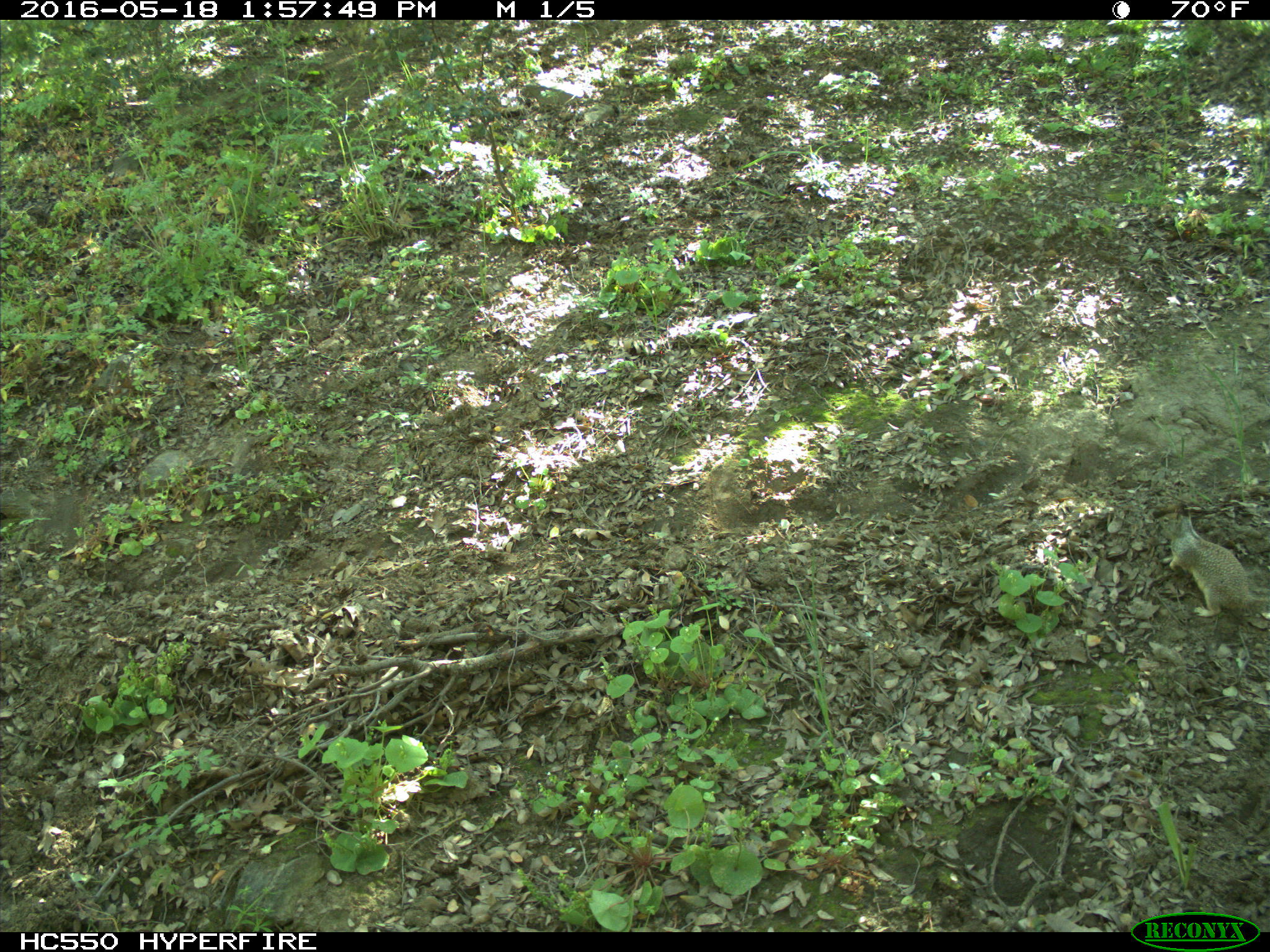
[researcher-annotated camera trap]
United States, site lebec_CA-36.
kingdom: Animalia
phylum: Chordata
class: Mammalia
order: Rodentia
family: Sciuridae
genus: Otospermophilus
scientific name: Otospermophilus beecheyi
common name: california ground squirrel